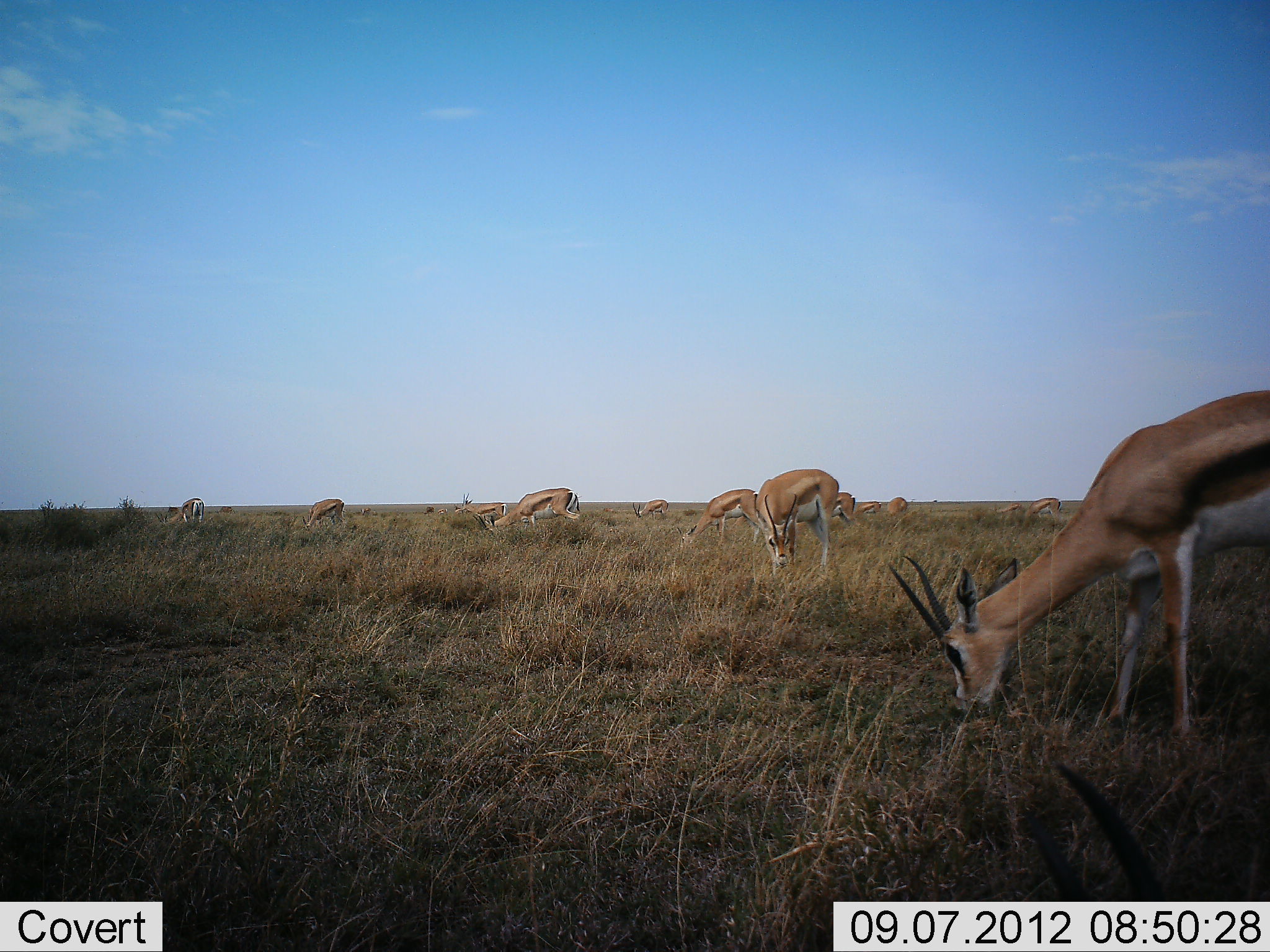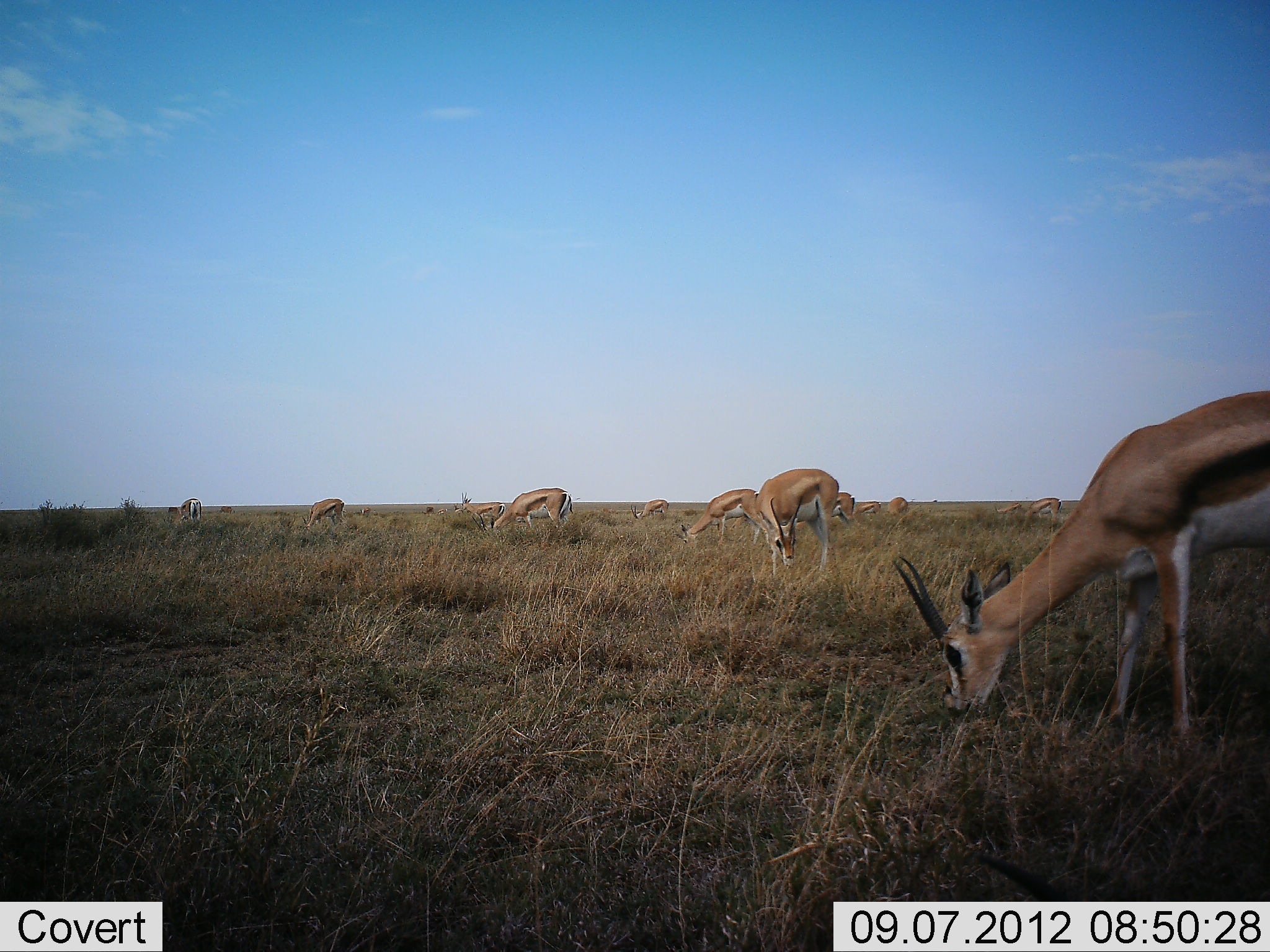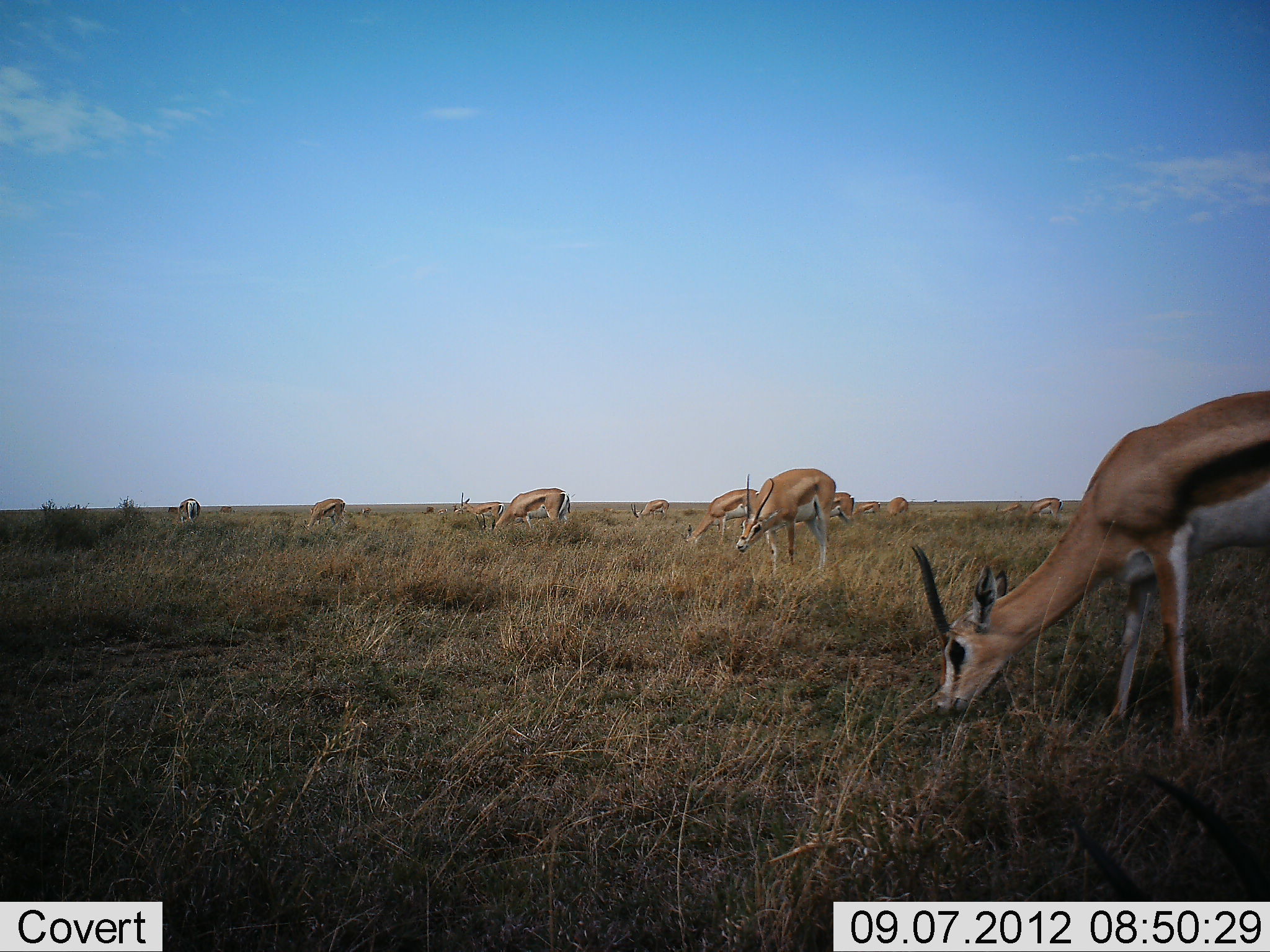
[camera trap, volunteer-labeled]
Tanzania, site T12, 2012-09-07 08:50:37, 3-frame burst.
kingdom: Animalia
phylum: Chordata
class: Mammalia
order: Artiodactyla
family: Bovidae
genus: Eudorcas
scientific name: Eudorcas thomsonii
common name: thomson's gazelle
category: gazellethomsons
Gazellethomsons (thomson's gazelle) (Eudorcas thomsonii), count 11-50. Behavior (volunteer vote fractions): standing 60%, resting 10%, moving 20%, interacting 10%. Young present (vote fraction): 10%. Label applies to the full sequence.